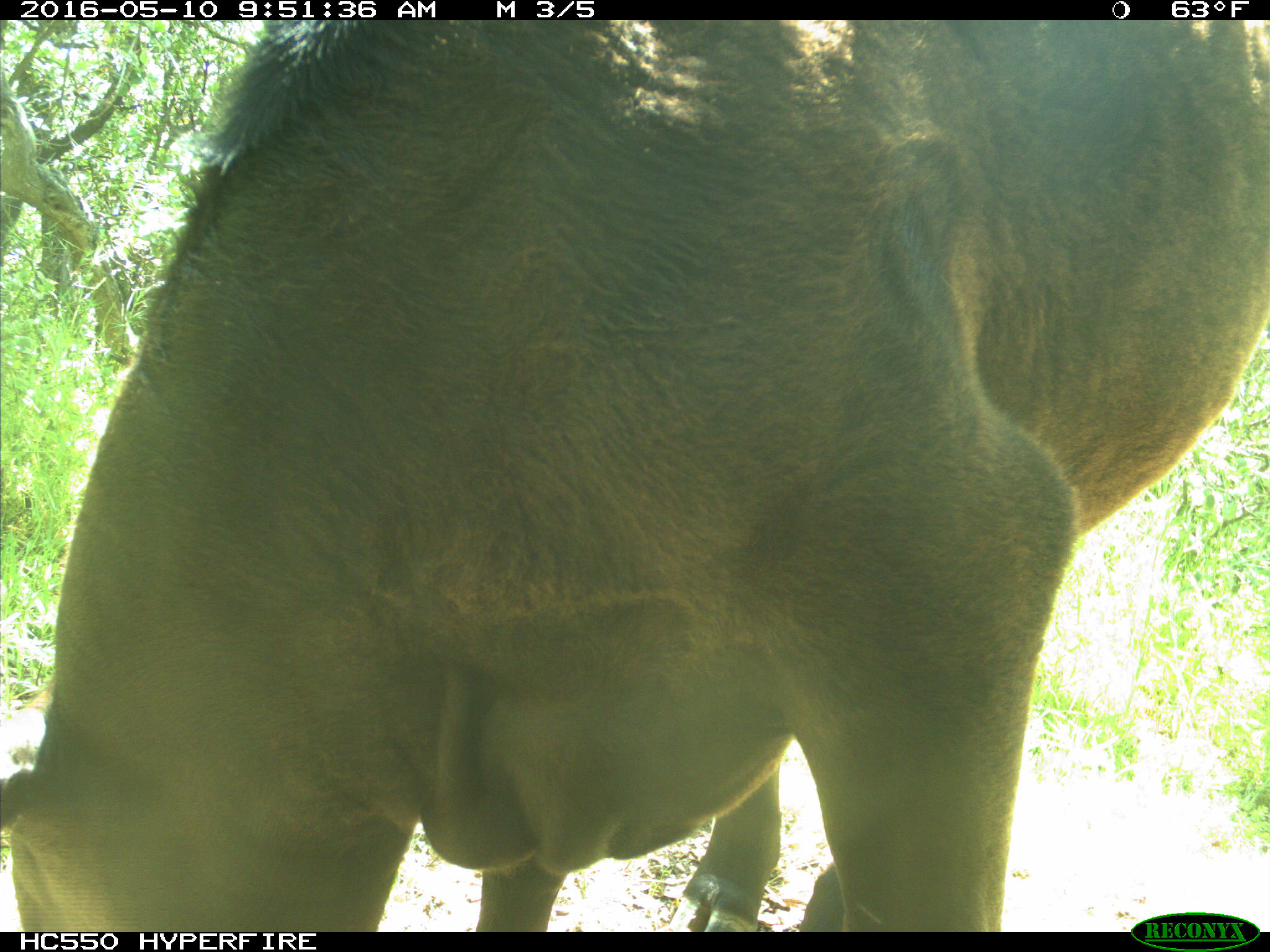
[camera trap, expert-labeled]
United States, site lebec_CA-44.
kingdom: Animalia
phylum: Chordata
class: Mammalia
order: Artiodactyla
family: Bovidae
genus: Bos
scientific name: Bos taurus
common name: domestic cow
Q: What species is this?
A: Bos taurus (domestic cow).